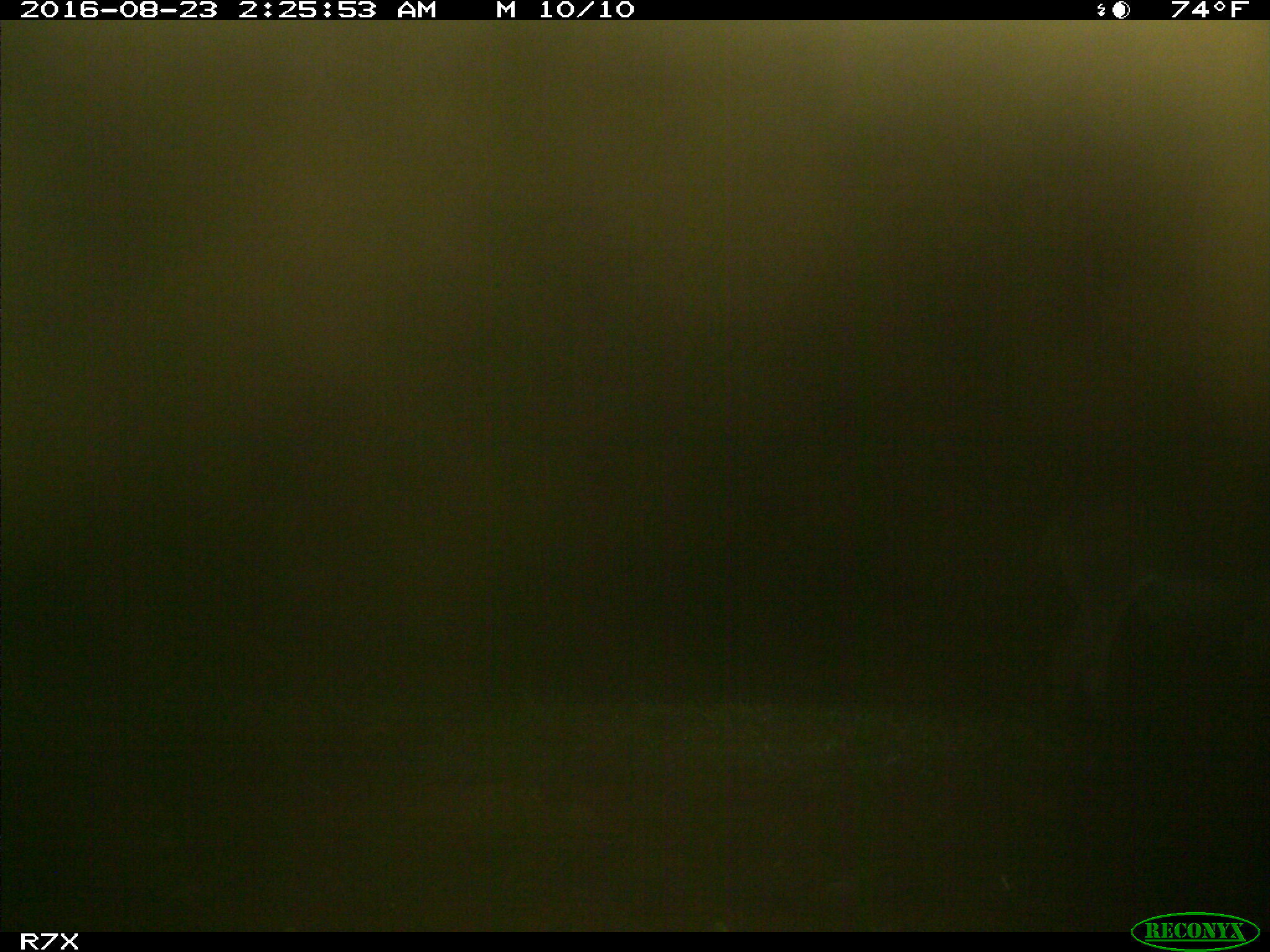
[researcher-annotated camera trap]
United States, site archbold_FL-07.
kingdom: Animalia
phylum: Chordata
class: Mammalia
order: Perissodactyla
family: Equidae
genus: Equus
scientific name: Equus africanus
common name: african wild ass